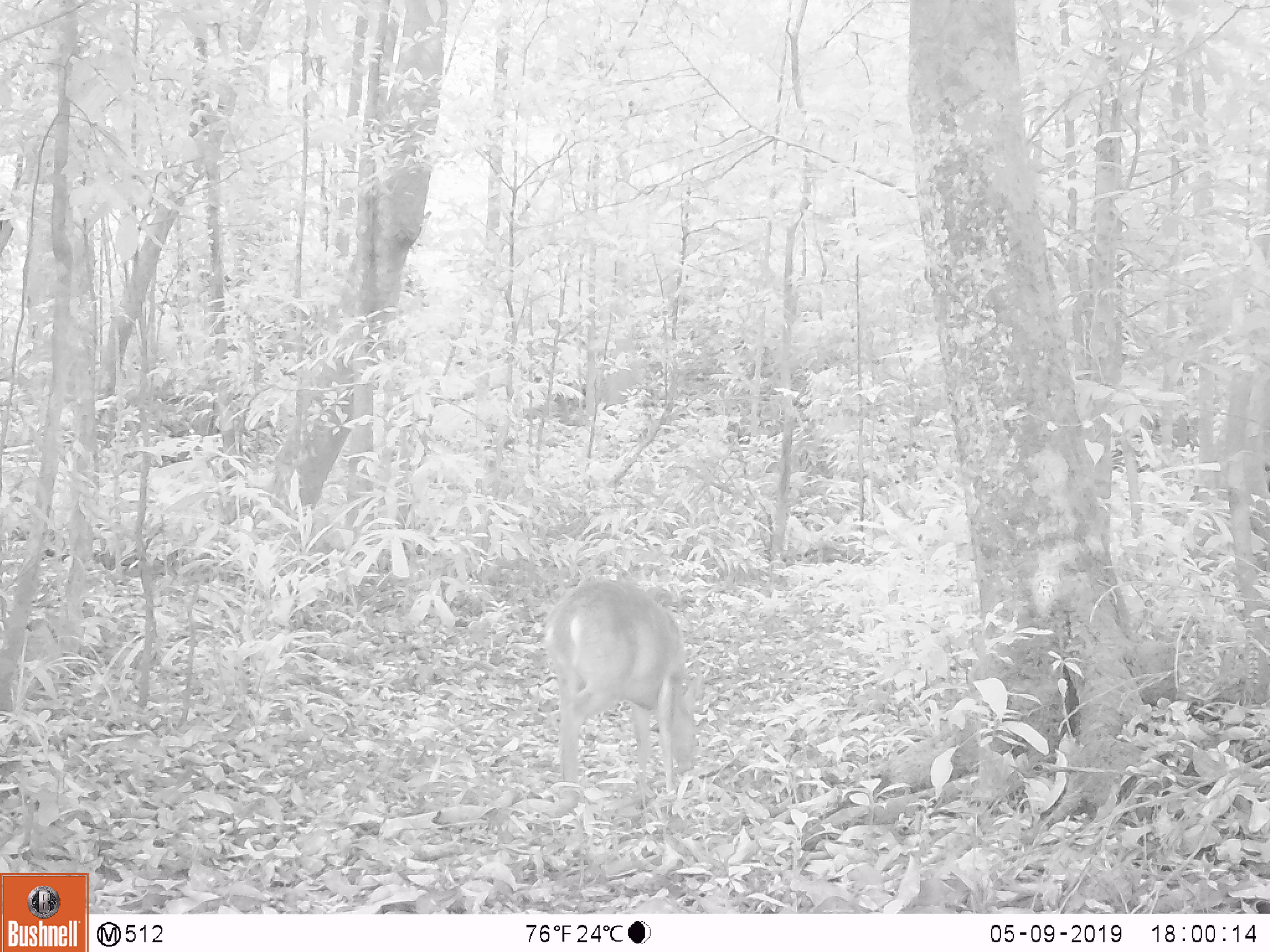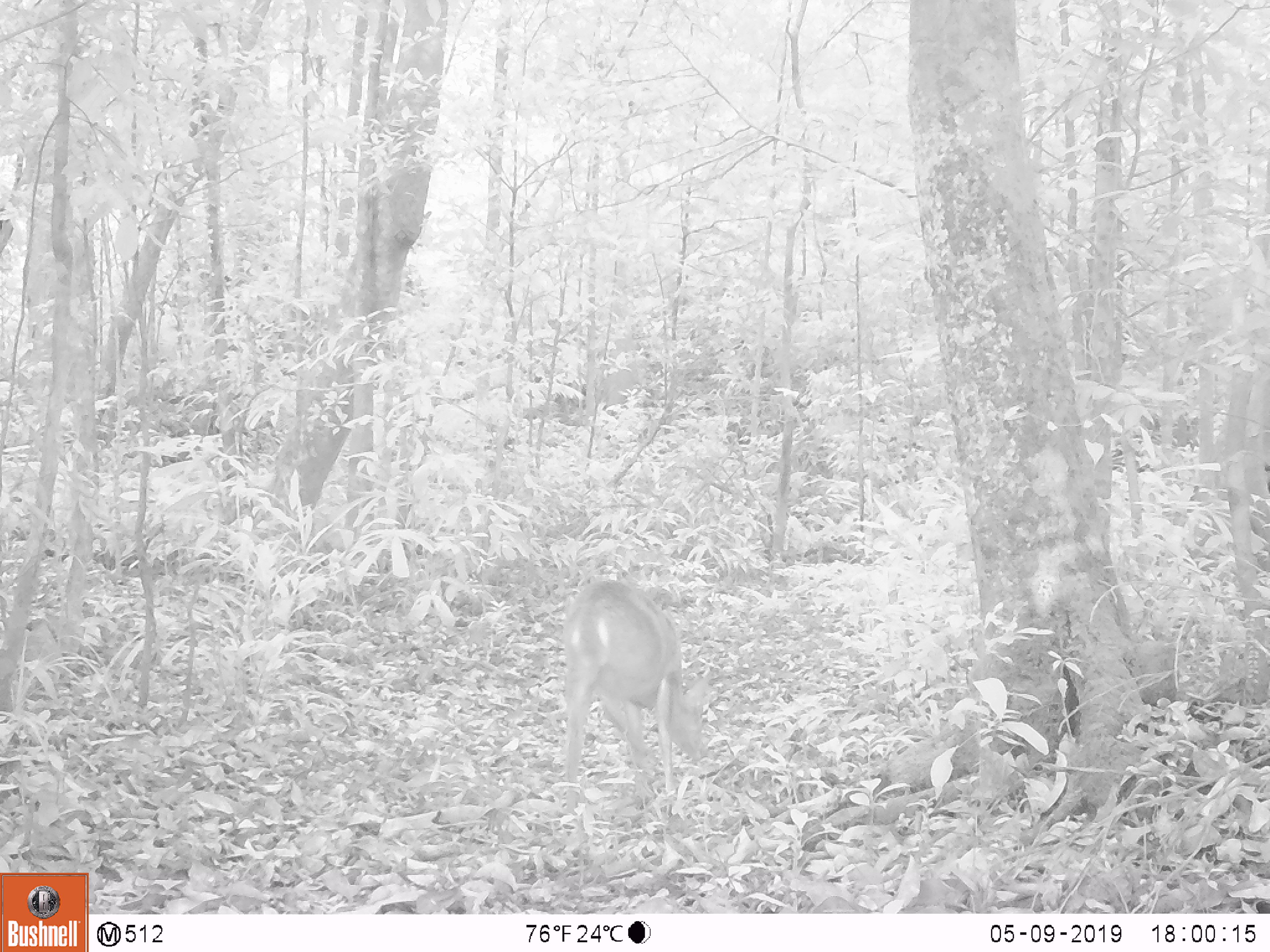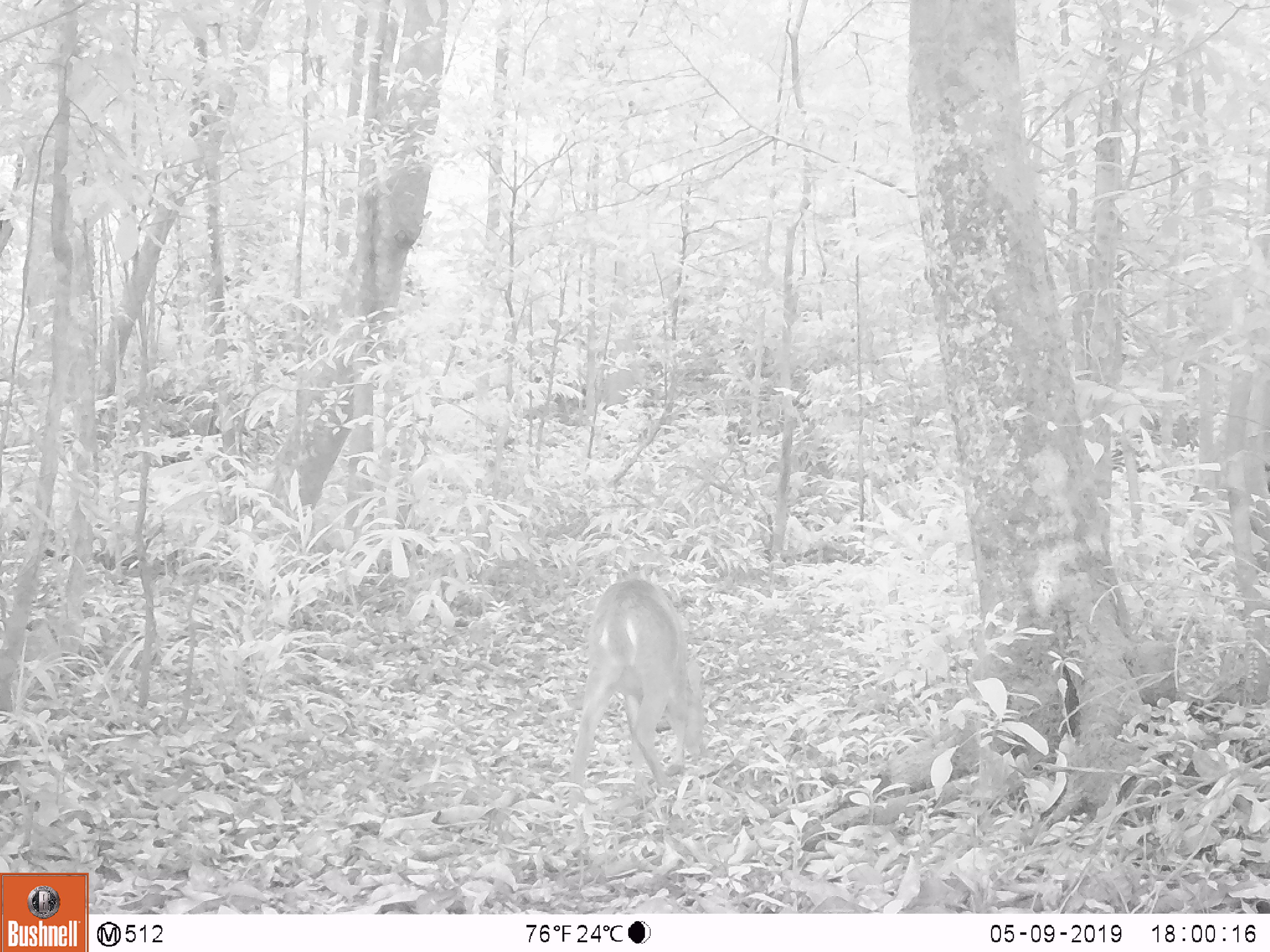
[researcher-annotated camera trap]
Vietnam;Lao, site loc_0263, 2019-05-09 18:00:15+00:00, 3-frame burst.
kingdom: Animalia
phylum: Chordata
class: Mammalia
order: Artiodactyla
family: Cervidae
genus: Muntiacus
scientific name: Muntiacus vuquangensis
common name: large-antlered muntjac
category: large antlered muntjac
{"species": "large antlered muntjac (large-antlered muntjac) (Muntiacus vuquangensis)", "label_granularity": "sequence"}